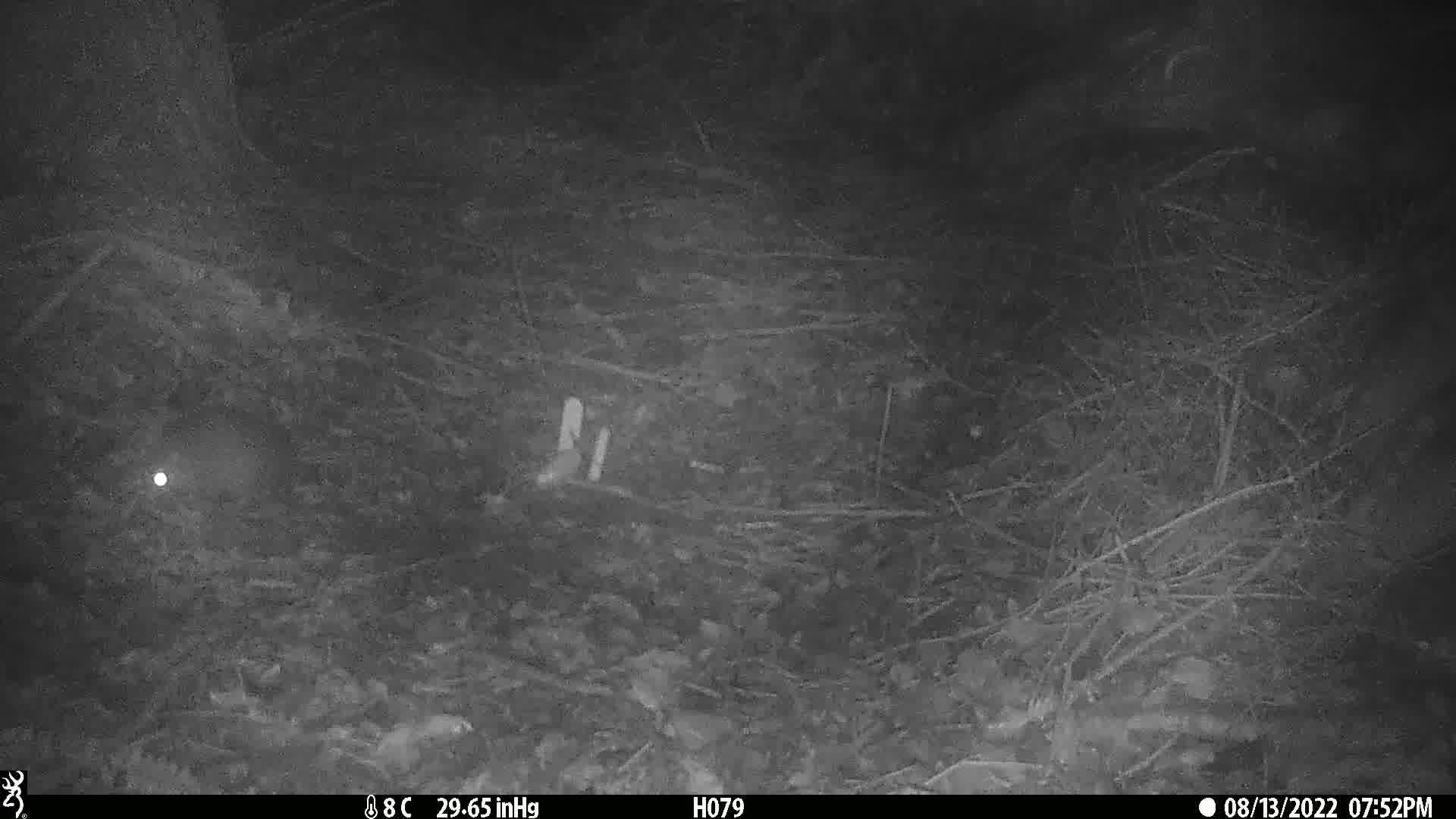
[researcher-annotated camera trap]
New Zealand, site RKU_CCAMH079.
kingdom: Animalia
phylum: Chordata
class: Mammalia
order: Rodentia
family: Muridae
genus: Rattus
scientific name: Rattus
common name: rat